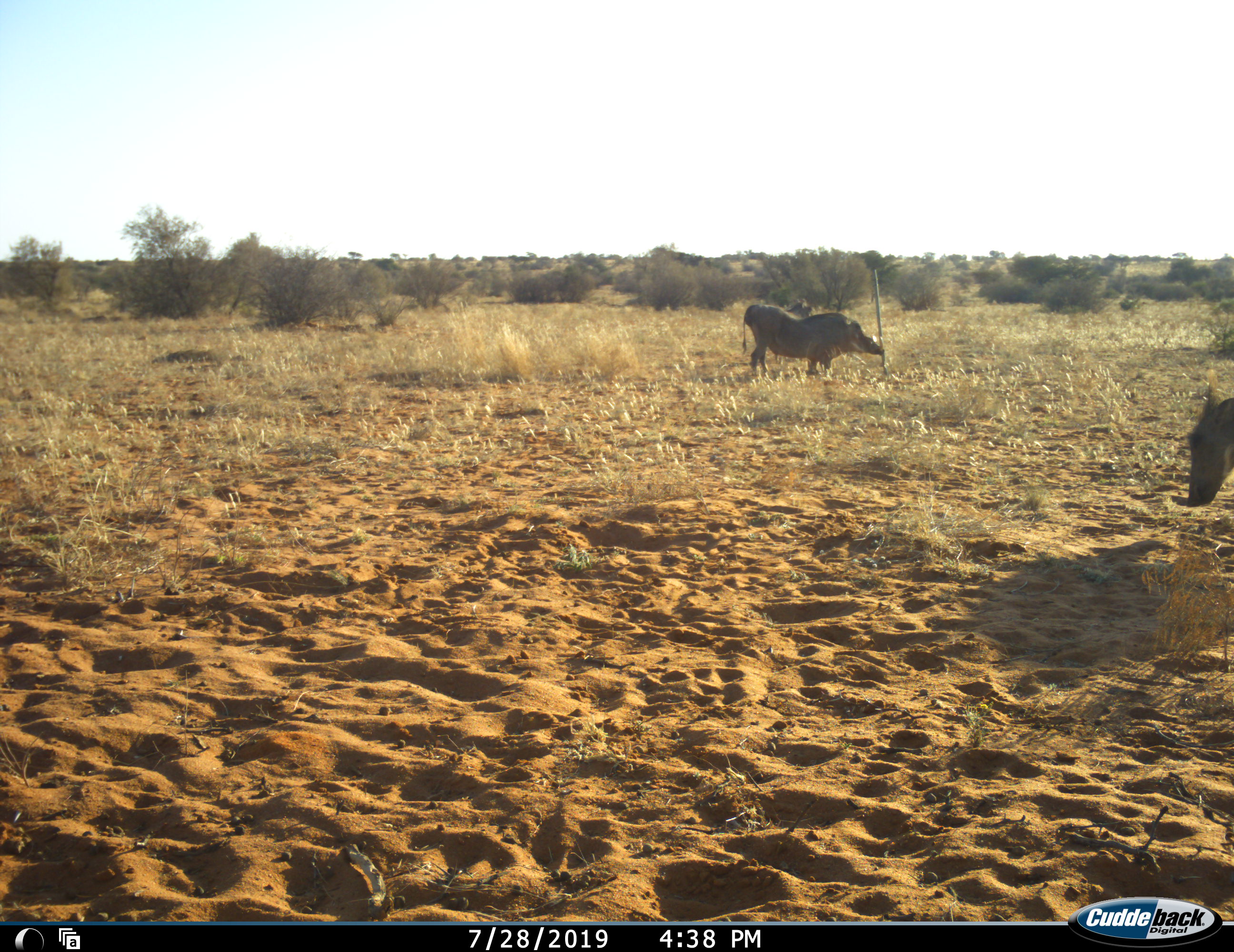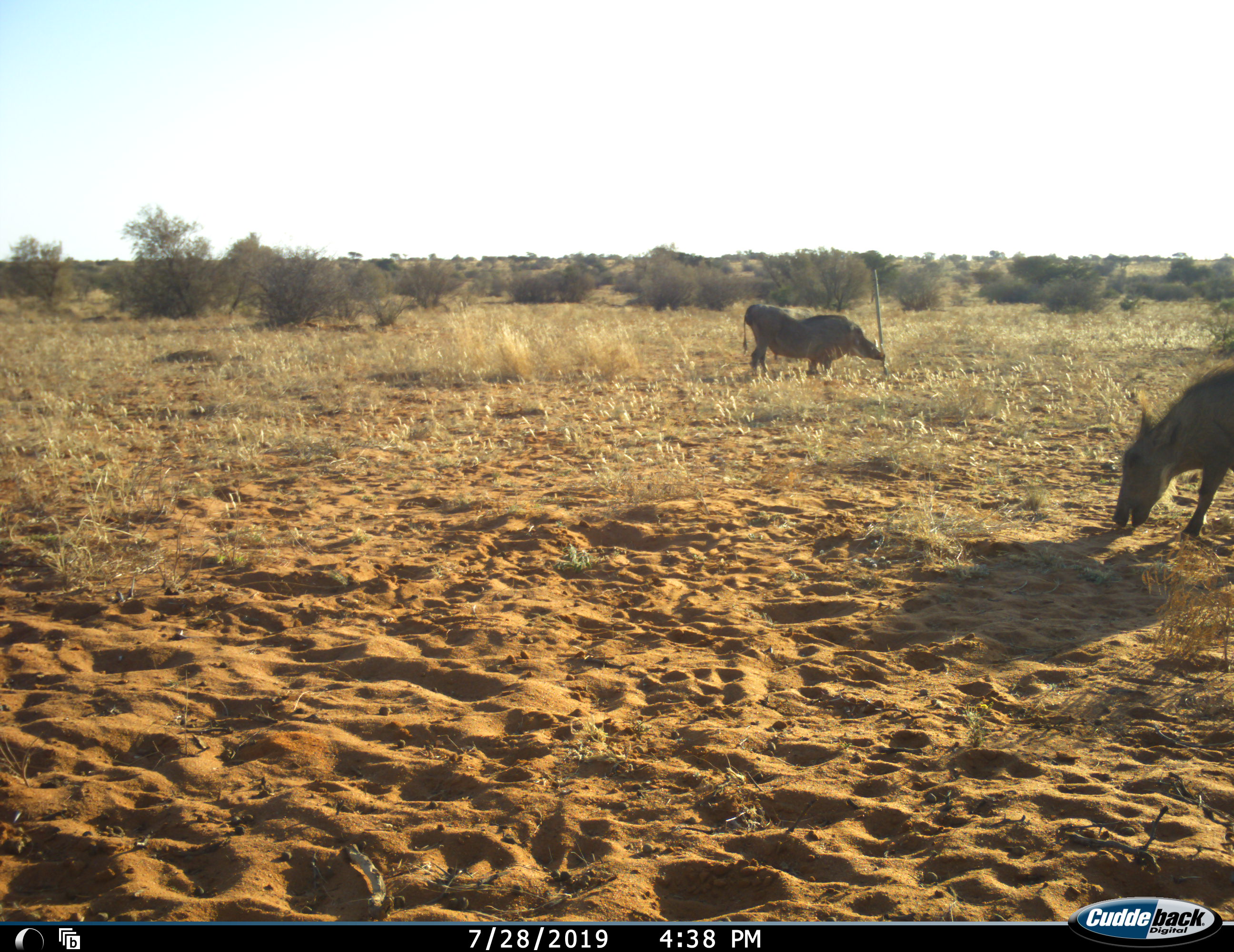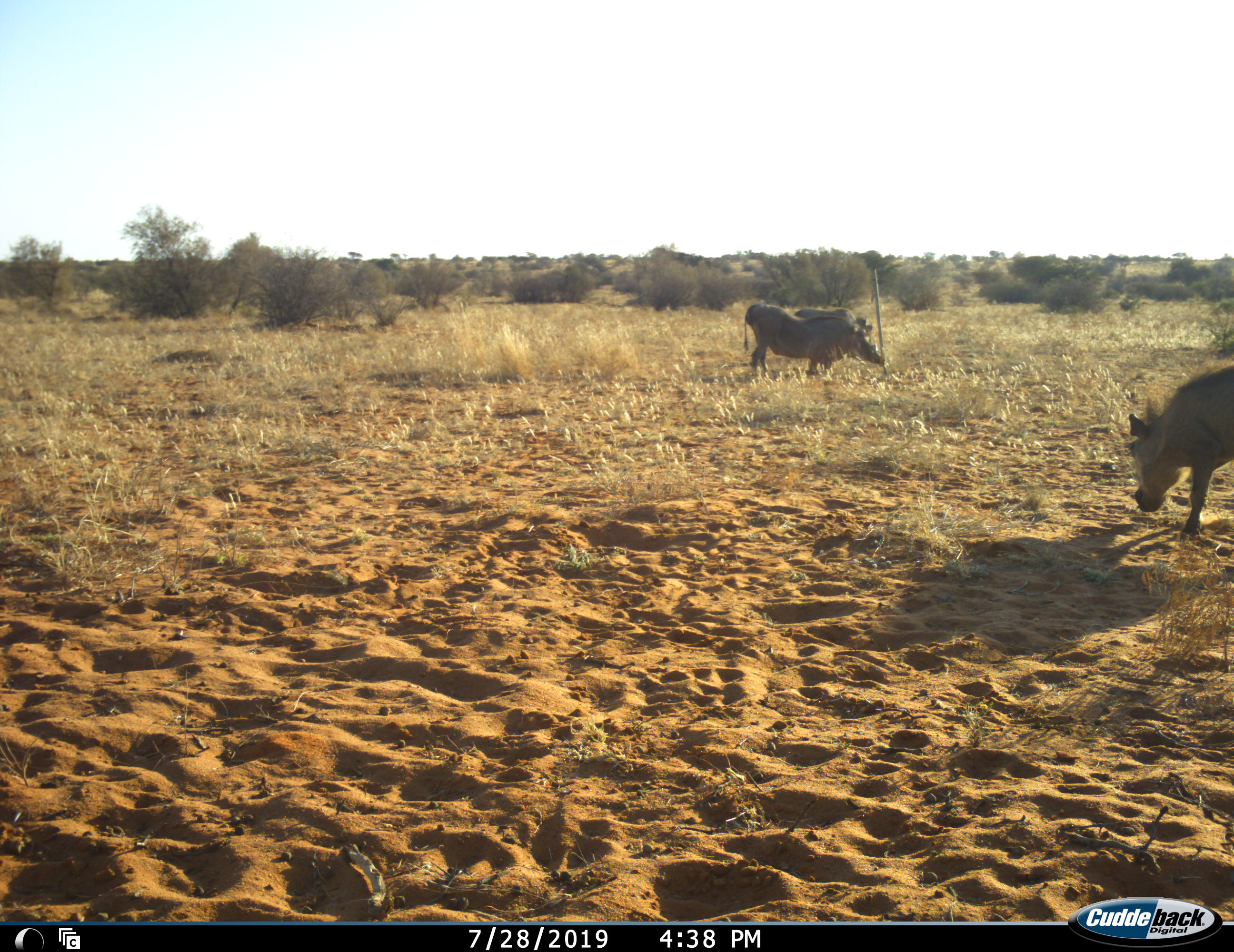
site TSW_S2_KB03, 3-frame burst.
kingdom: Animalia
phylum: Chordata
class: Mammalia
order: Artiodactyla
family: Suidae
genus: Phacochoerus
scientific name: Phacochoerus africanus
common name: warthog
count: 2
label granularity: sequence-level